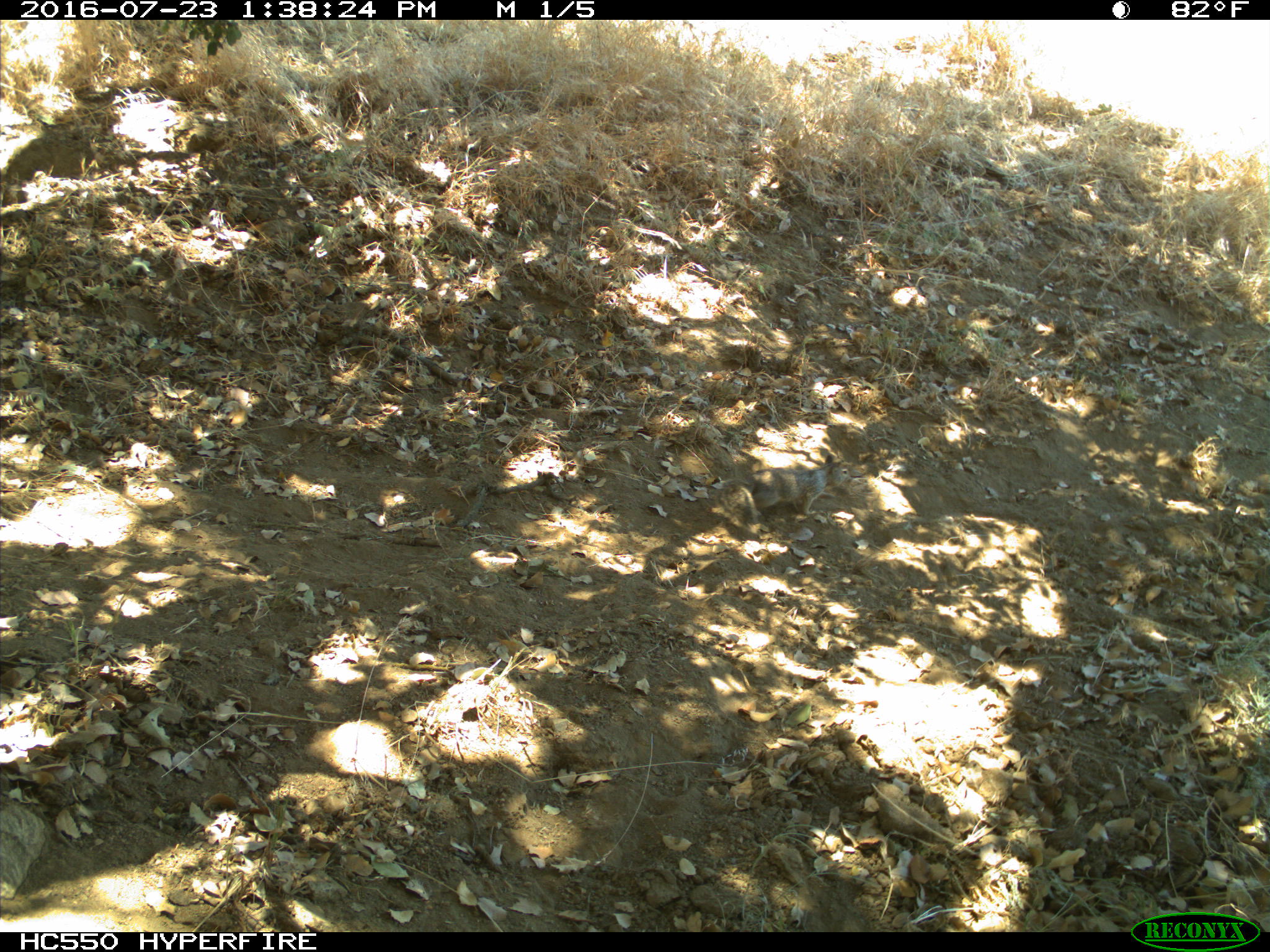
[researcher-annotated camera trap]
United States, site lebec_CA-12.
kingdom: Animalia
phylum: Chordata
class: Mammalia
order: Rodentia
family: Sciuridae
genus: Otospermophilus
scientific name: Otospermophilus beecheyi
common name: california ground squirrel